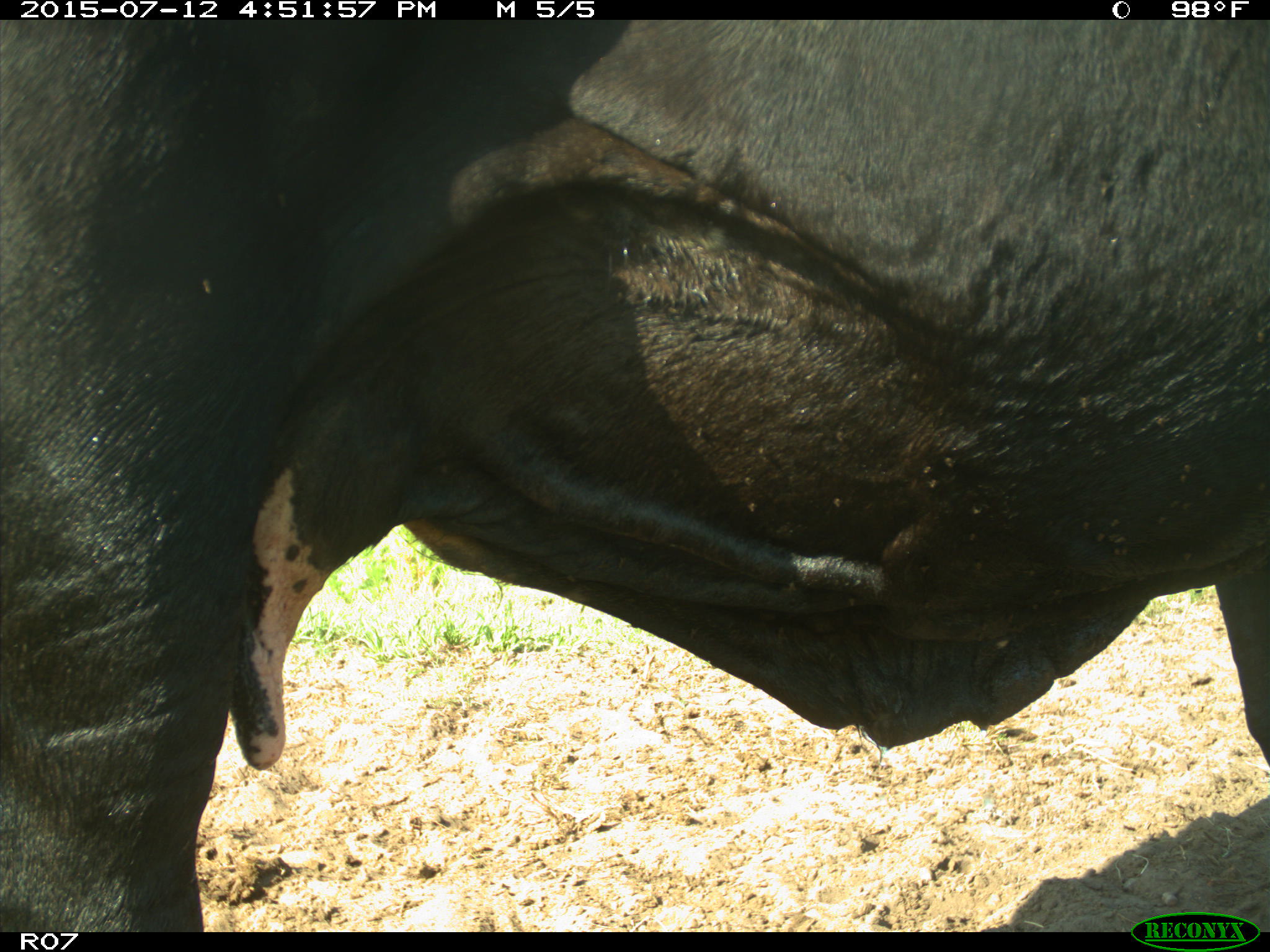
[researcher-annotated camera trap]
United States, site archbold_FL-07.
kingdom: Animalia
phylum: Chordata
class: Mammalia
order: Artiodactyla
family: Bovidae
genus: Bos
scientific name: Bos taurus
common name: domestic cow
Bos taurus (domestic cow).